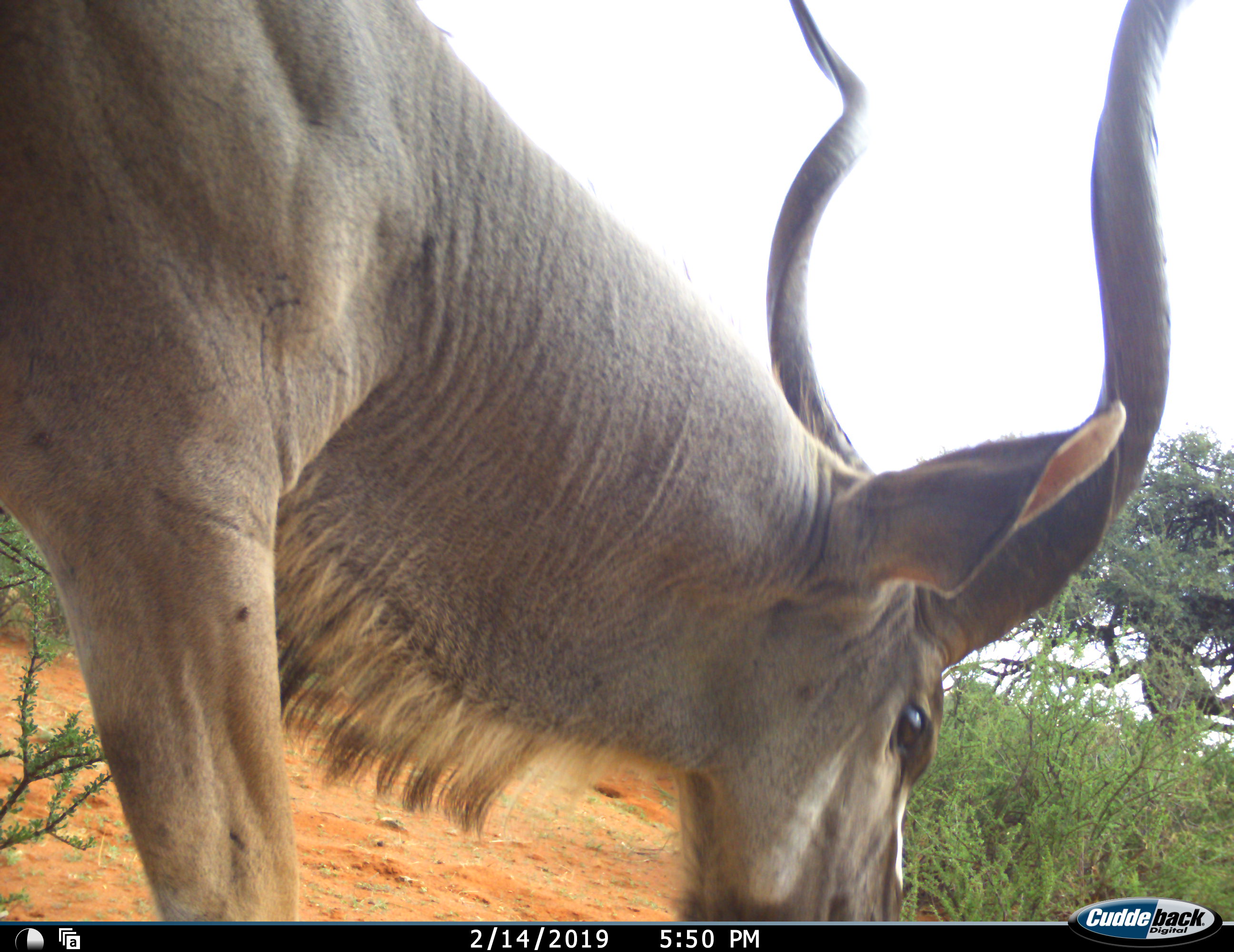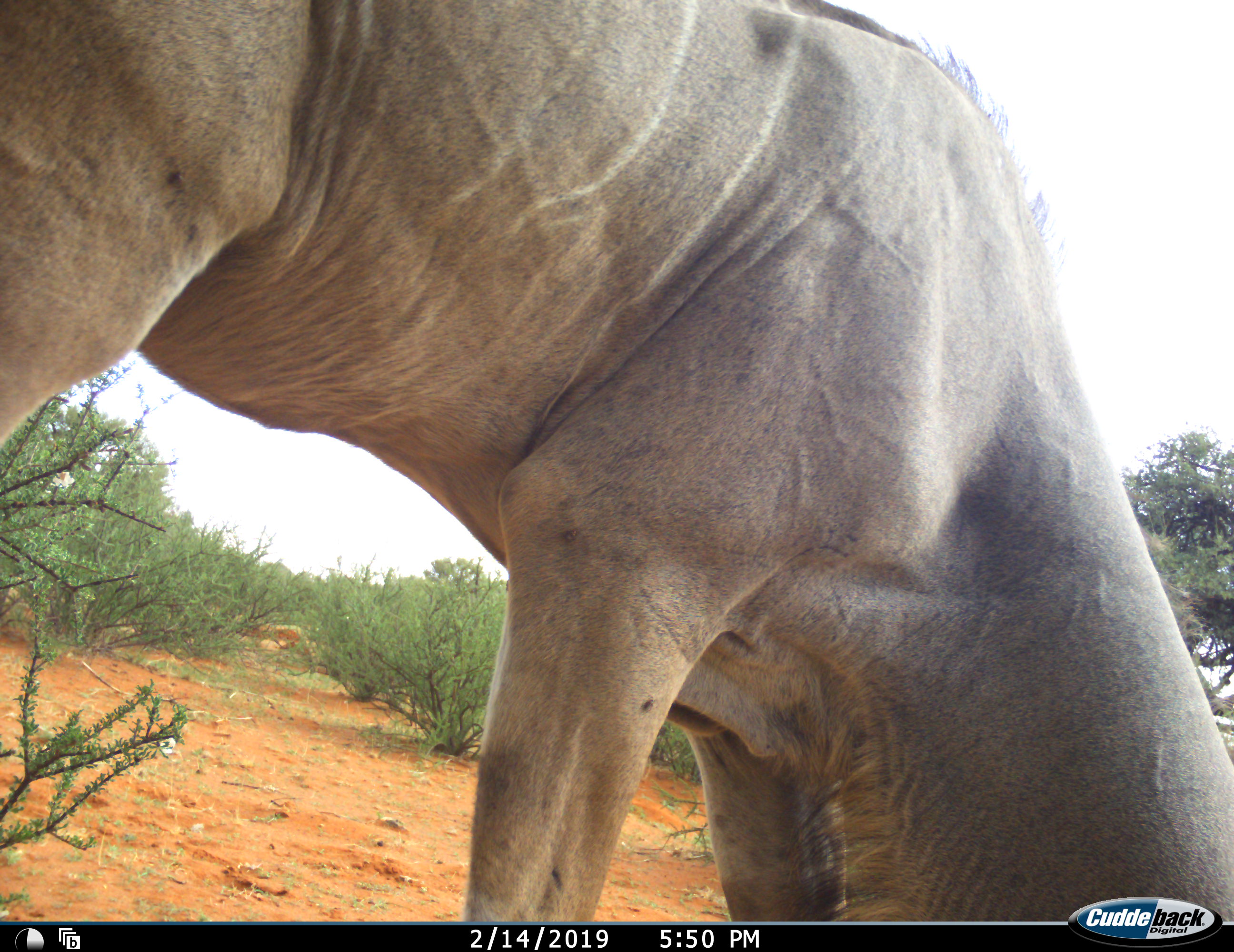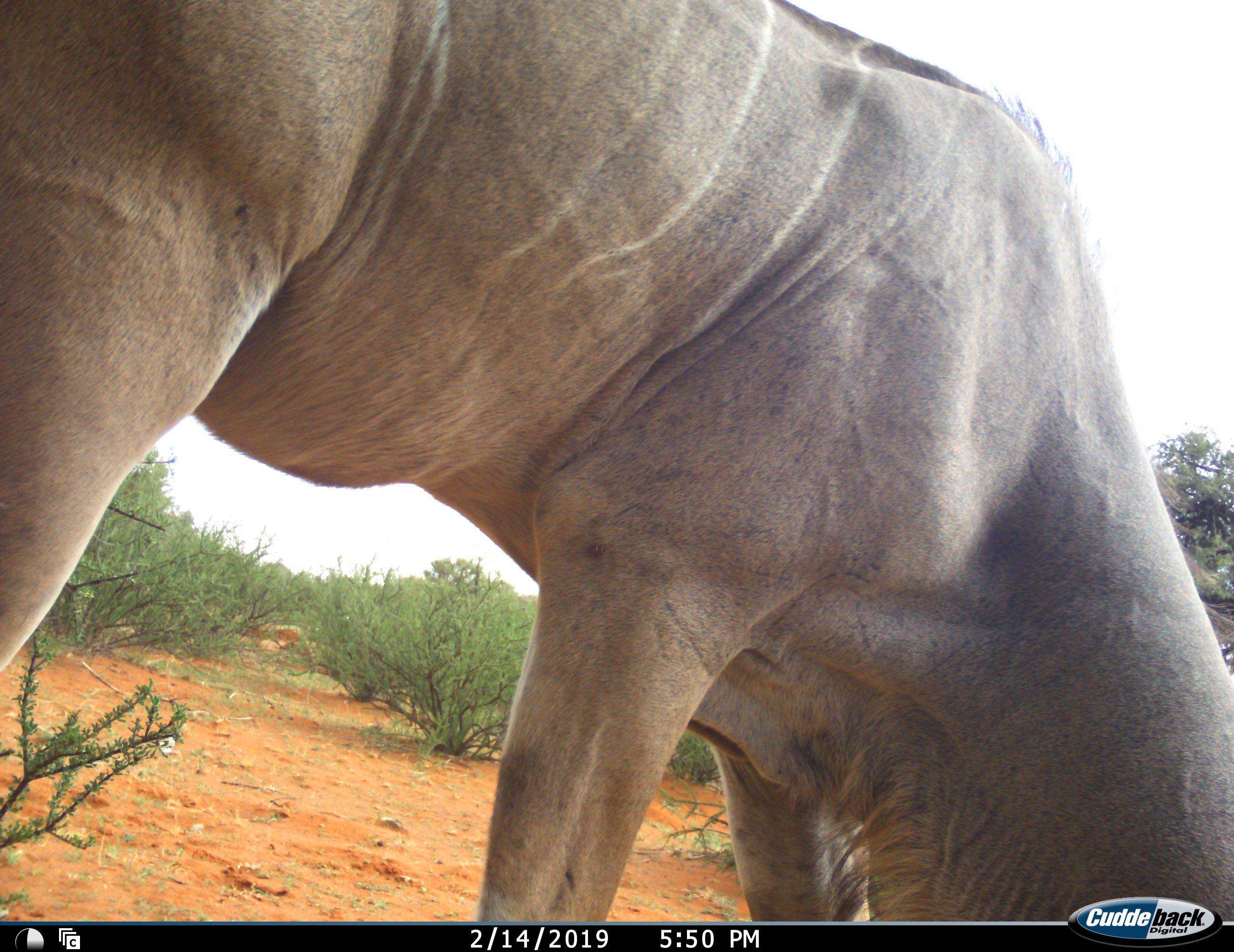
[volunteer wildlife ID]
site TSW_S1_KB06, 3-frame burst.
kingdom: Animalia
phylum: Chordata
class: Mammalia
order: Artiodactyla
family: Bovidae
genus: Tragelaphus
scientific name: Tragelaphus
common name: kudu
Kudu (Tragelaphus), count 1. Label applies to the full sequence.